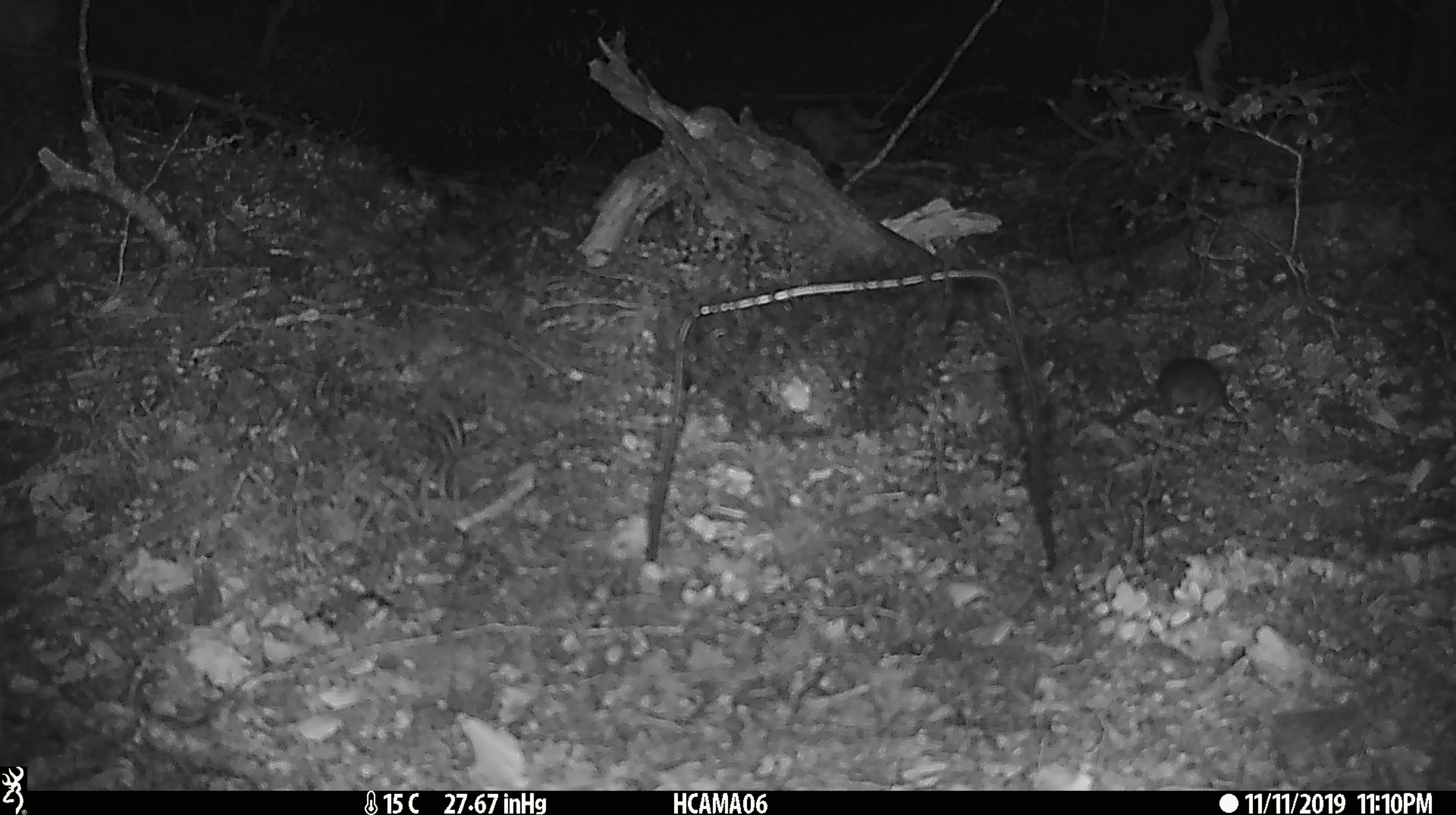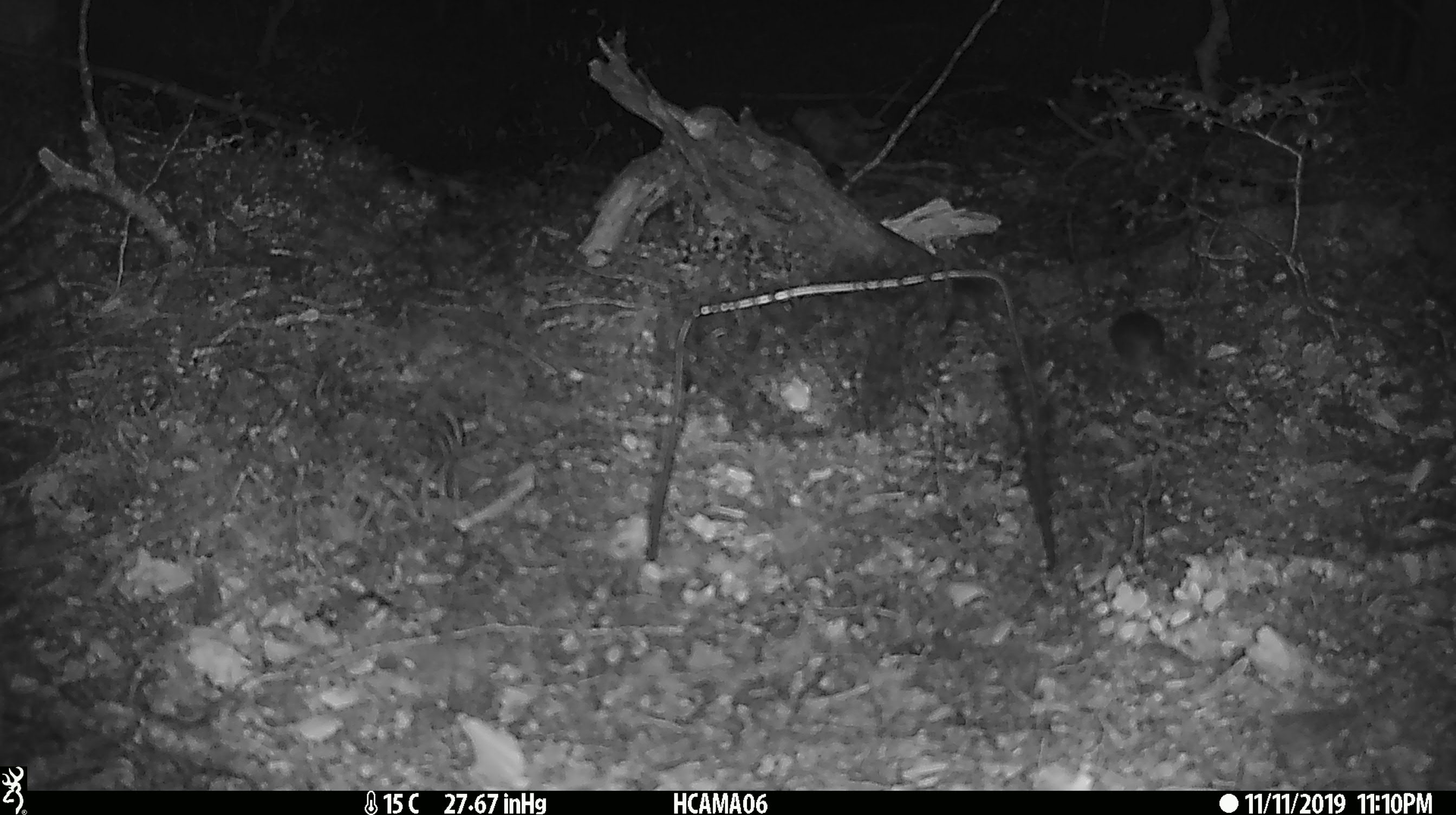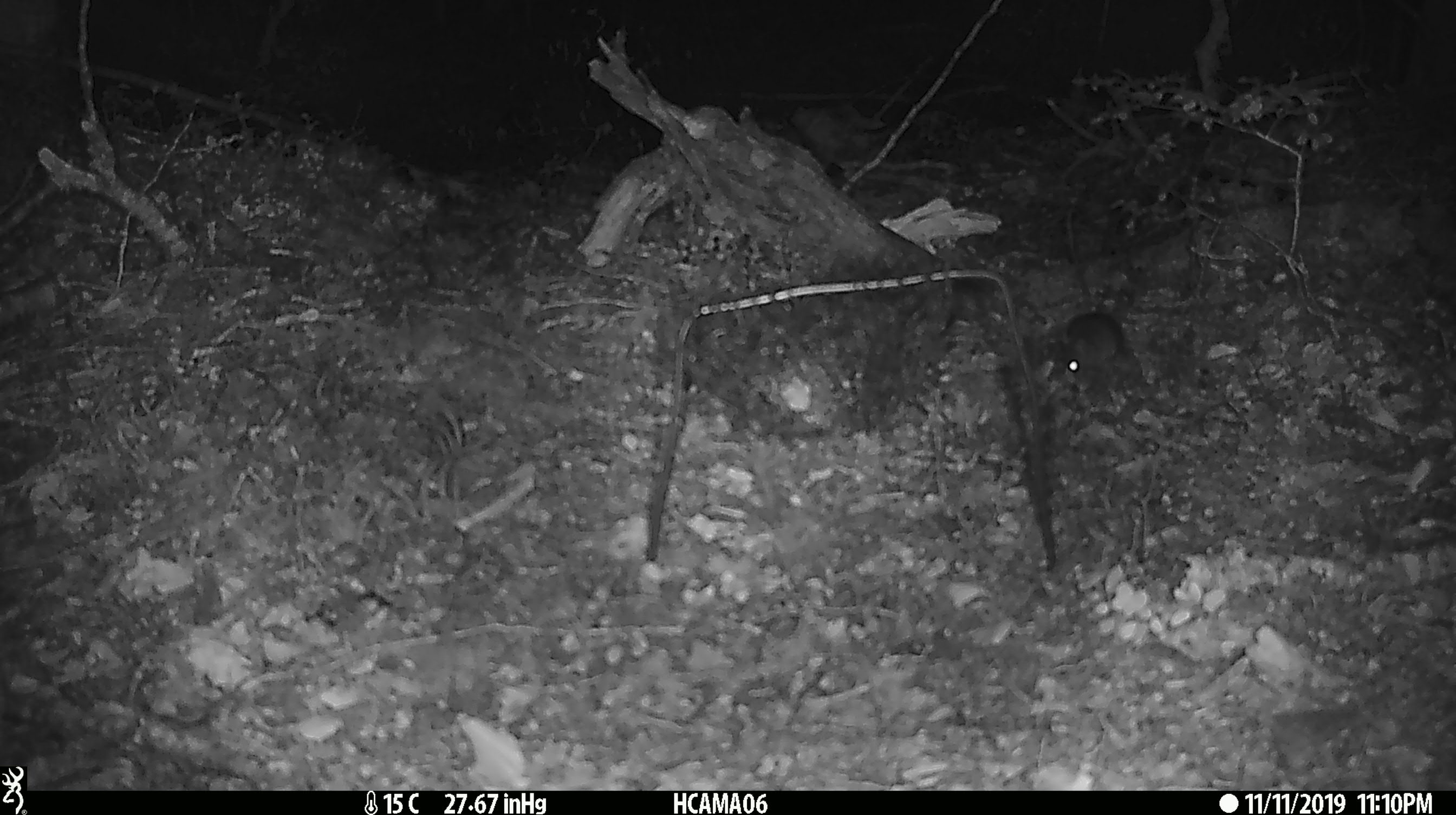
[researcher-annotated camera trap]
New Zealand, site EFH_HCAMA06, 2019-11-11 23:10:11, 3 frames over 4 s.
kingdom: Animalia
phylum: Chordata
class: Mammalia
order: Rodentia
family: Muridae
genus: Mus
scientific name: Mus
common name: mouse